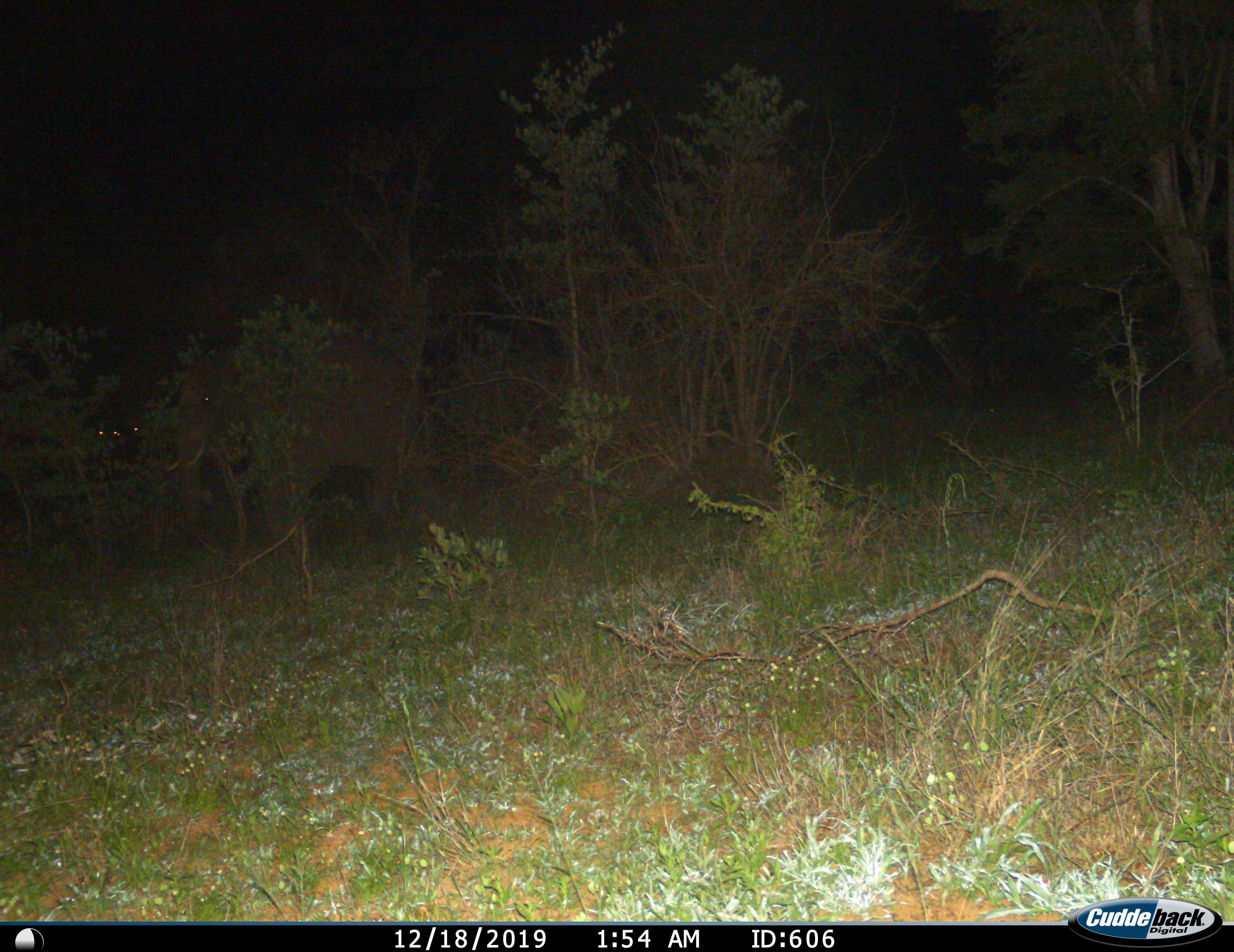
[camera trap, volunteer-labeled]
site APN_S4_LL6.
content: unidentified animal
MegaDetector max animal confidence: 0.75